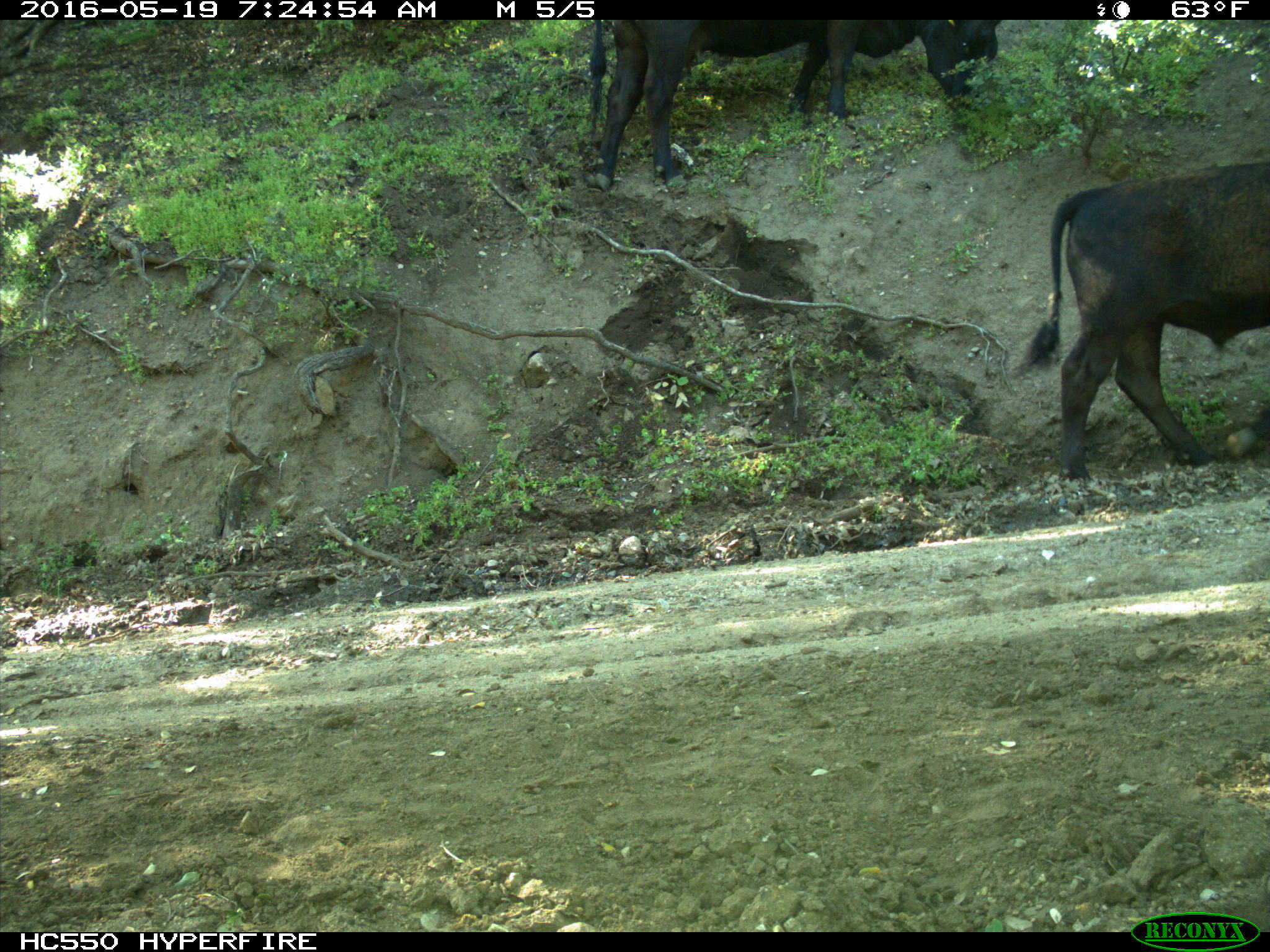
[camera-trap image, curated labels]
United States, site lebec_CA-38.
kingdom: Animalia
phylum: Chordata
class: Mammalia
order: Artiodactyla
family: Bovidae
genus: Bos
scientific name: Bos taurus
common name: domestic cow